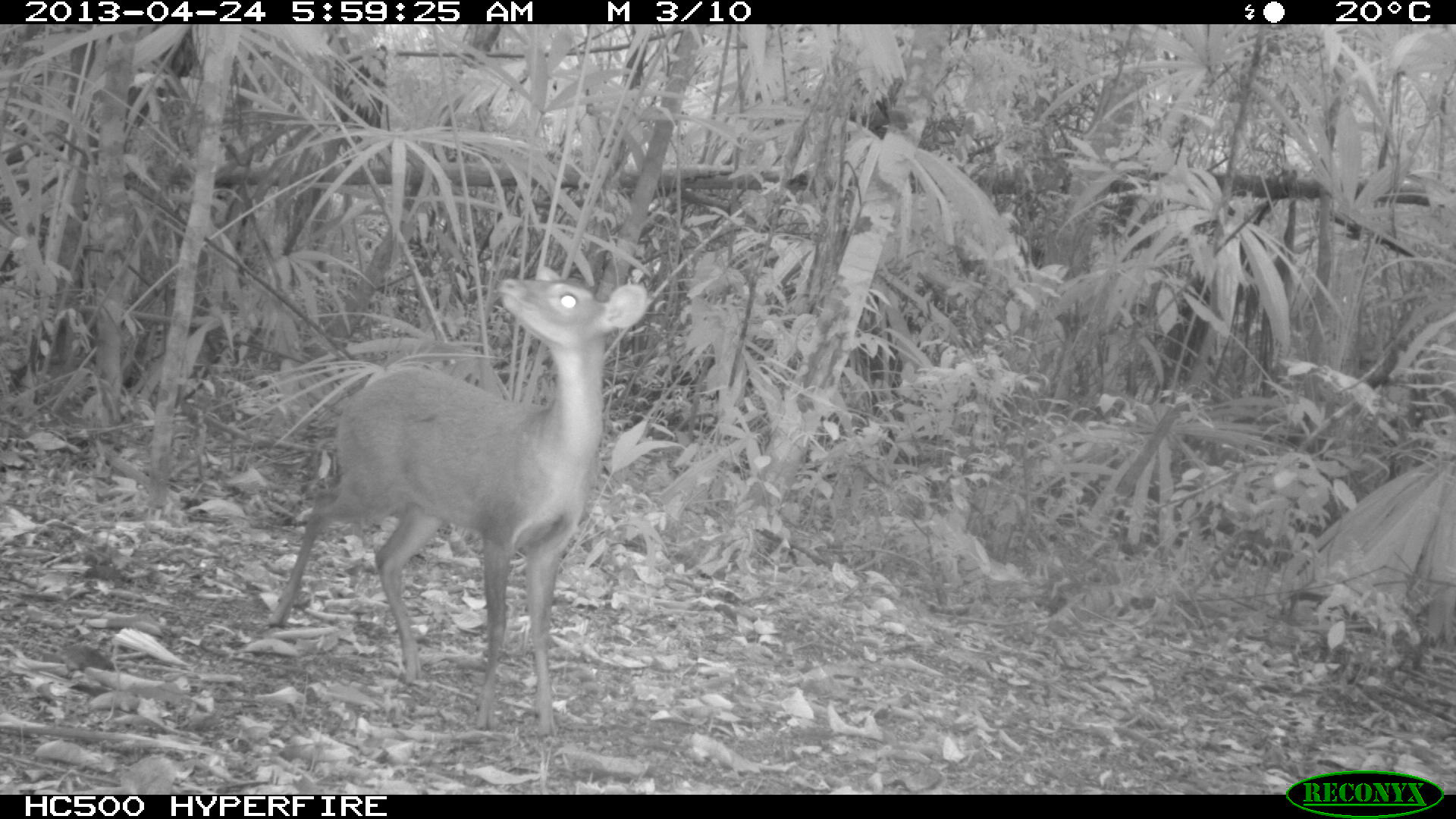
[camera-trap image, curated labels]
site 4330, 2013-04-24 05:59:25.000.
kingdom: Animalia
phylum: Chordata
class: Mammalia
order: Artiodactyla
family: Cervidae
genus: Mazama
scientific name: Mazama temama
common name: central american red brocket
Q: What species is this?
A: Mazama temama (central american red brocket).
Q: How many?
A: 1.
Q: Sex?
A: Female.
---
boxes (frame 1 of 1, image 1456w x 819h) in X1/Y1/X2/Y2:
mazama temama: 266/261/648/739